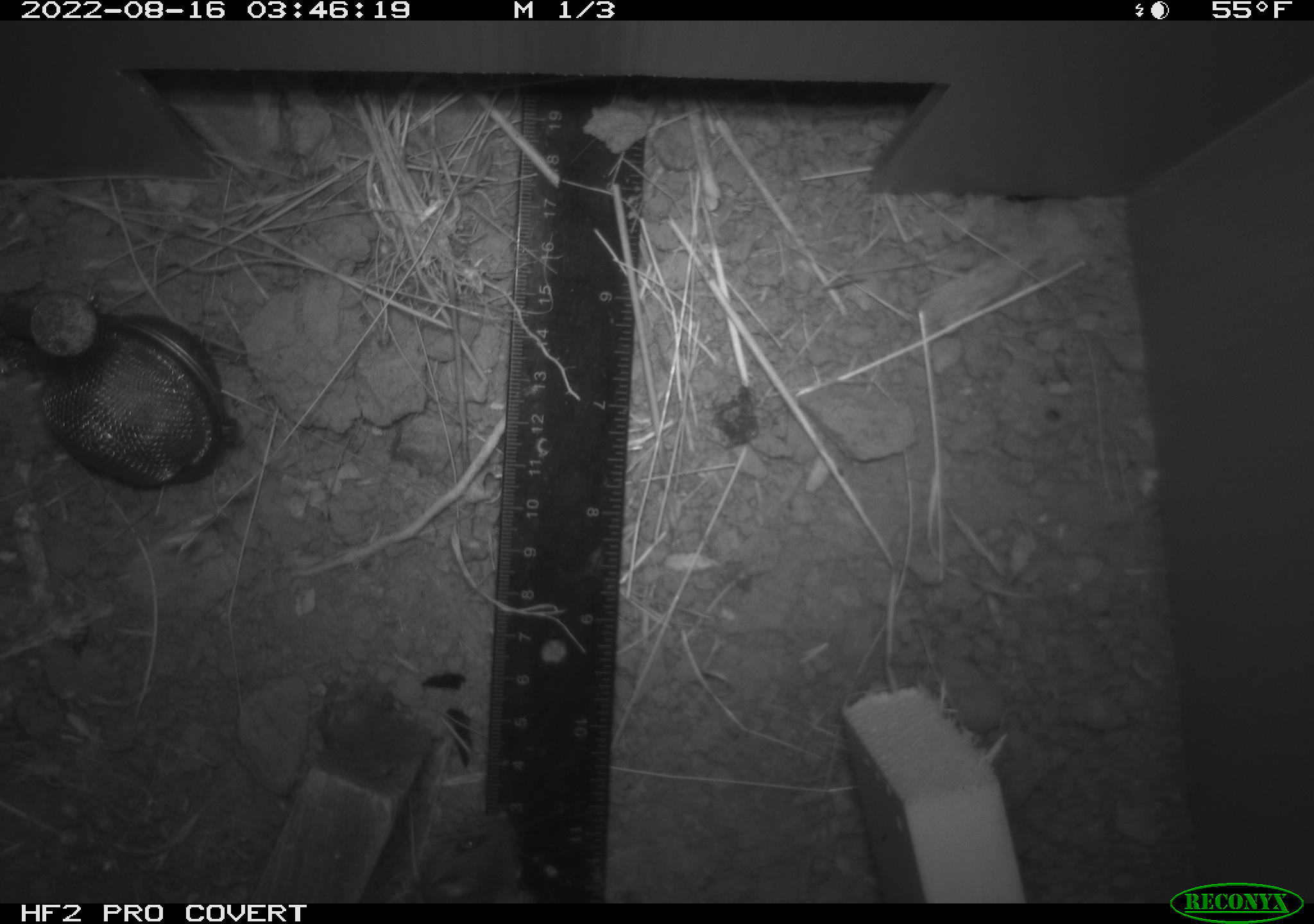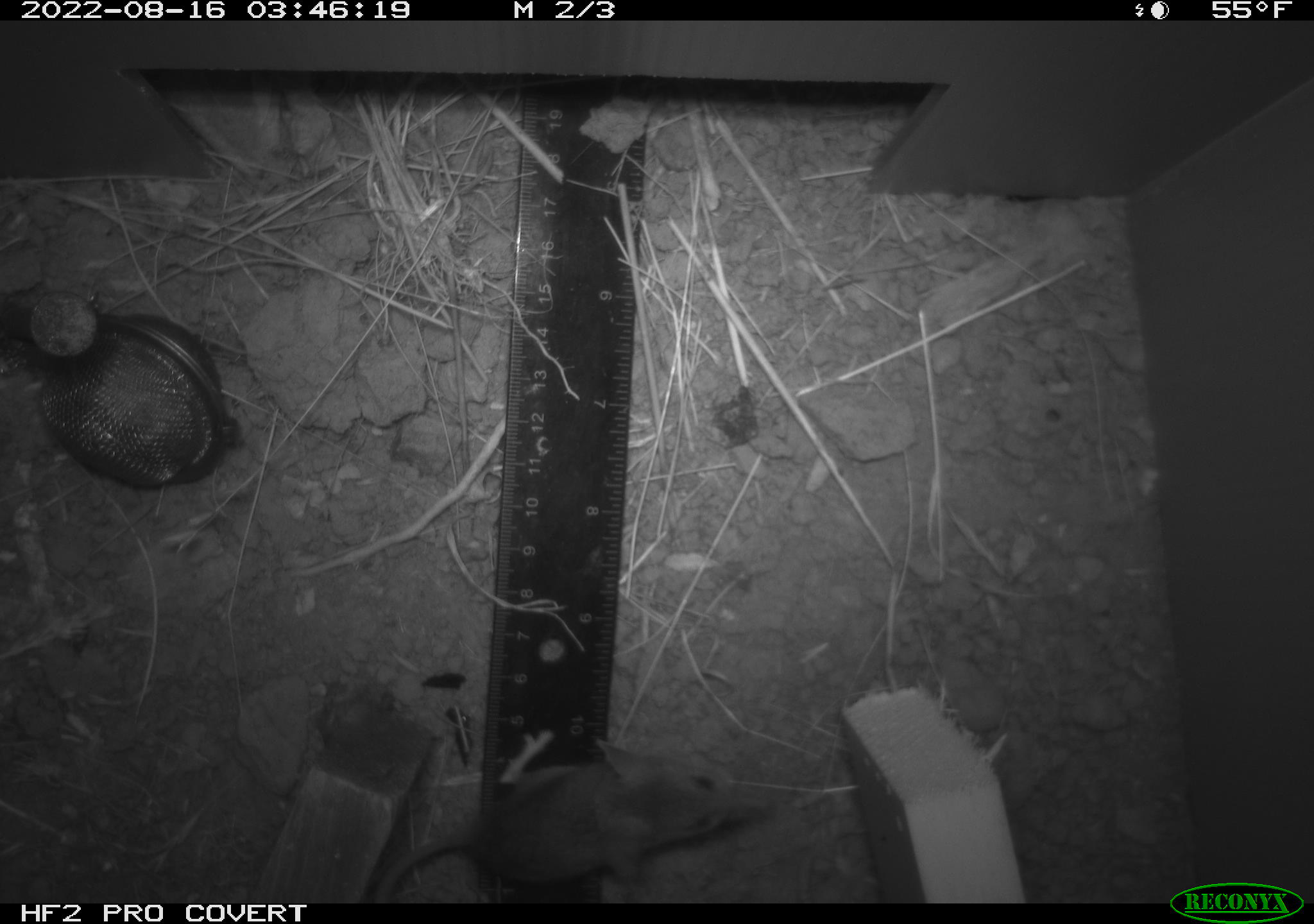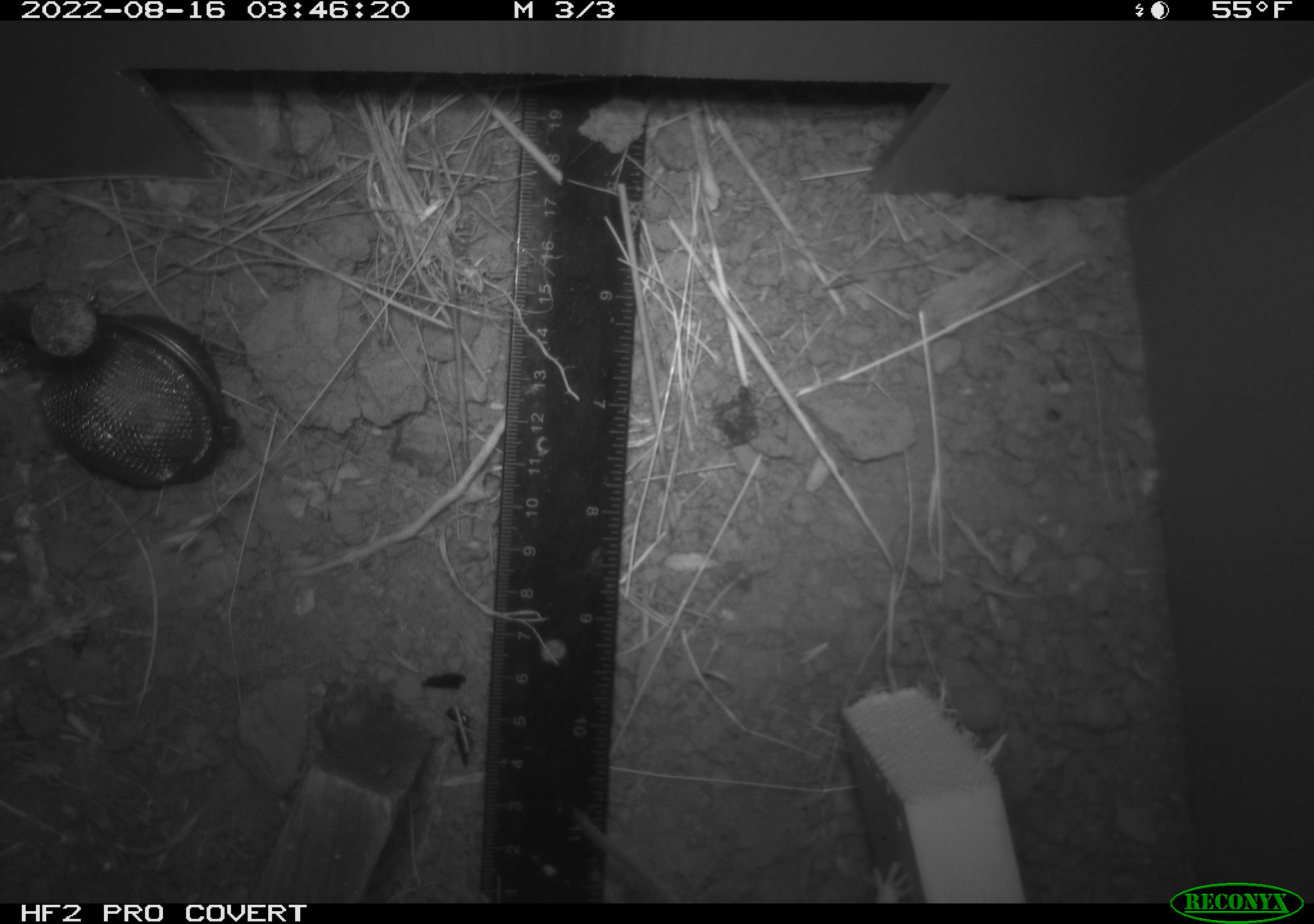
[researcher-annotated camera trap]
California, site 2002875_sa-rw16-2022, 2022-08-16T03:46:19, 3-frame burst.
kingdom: Animalia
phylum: Chordata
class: Mammalia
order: Rodentia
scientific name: Rodentia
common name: mouse species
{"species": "mouse species (Rodentia)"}